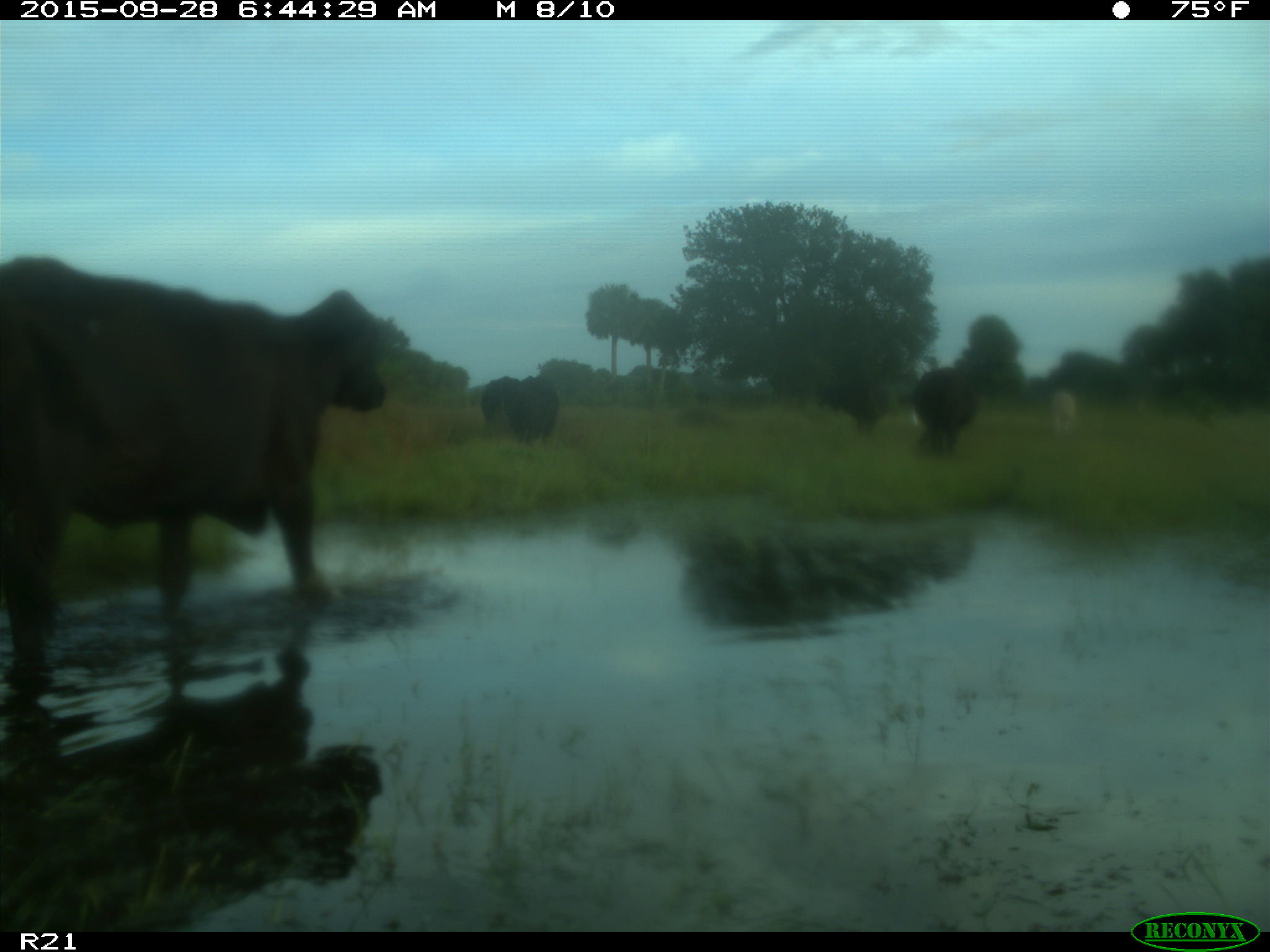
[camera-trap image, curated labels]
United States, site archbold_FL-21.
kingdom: Animalia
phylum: Chordata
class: Mammalia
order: Artiodactyla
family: Bovidae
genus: Bos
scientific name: Bos taurus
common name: domestic cow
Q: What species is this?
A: Bos taurus (domestic cow).